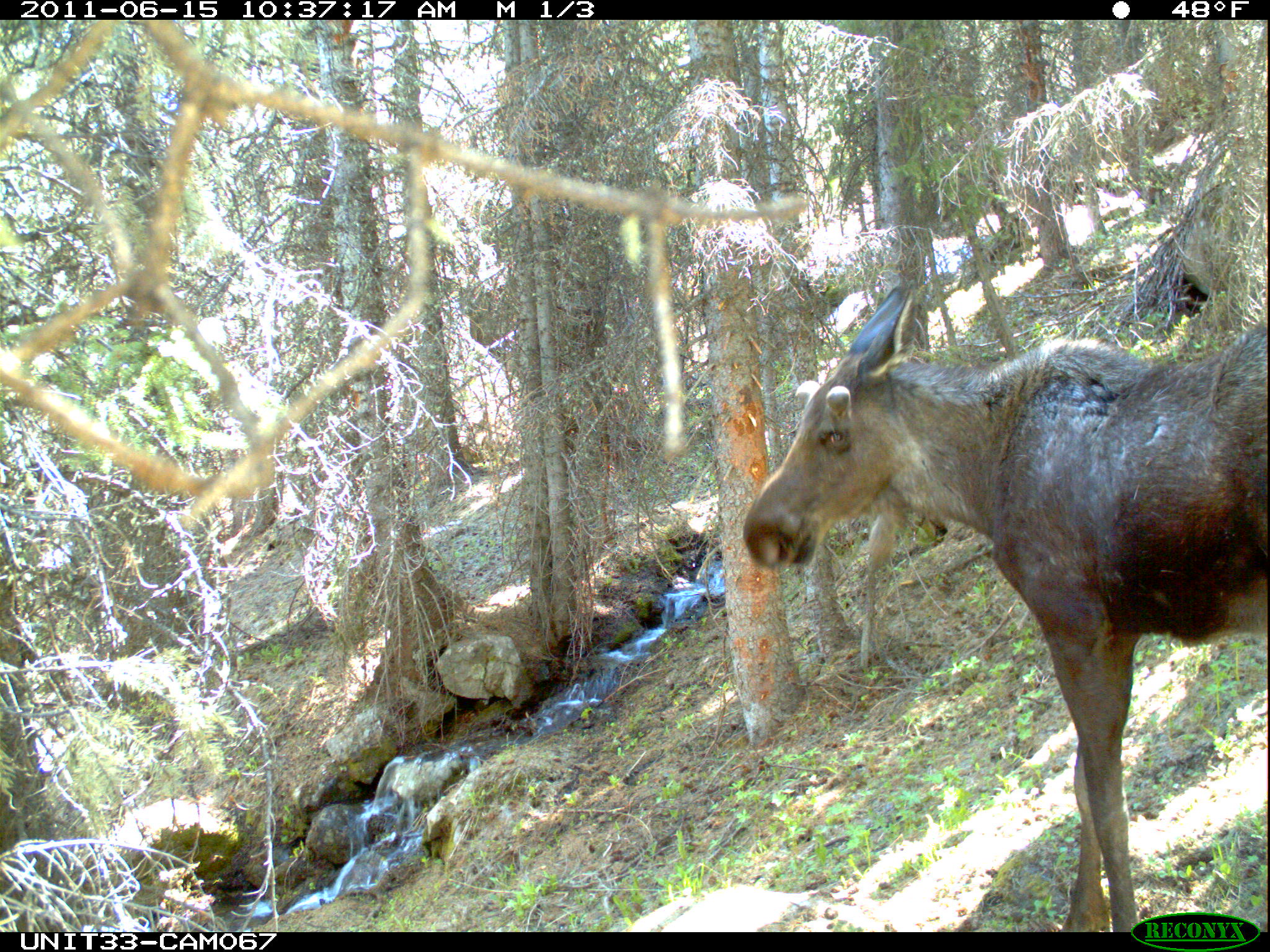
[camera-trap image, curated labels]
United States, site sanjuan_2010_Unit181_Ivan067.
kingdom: Animalia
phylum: Chordata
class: Mammalia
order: Artiodactyla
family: Cervidae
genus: Alces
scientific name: Alces alces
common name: moose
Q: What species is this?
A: Alces alces (moose).